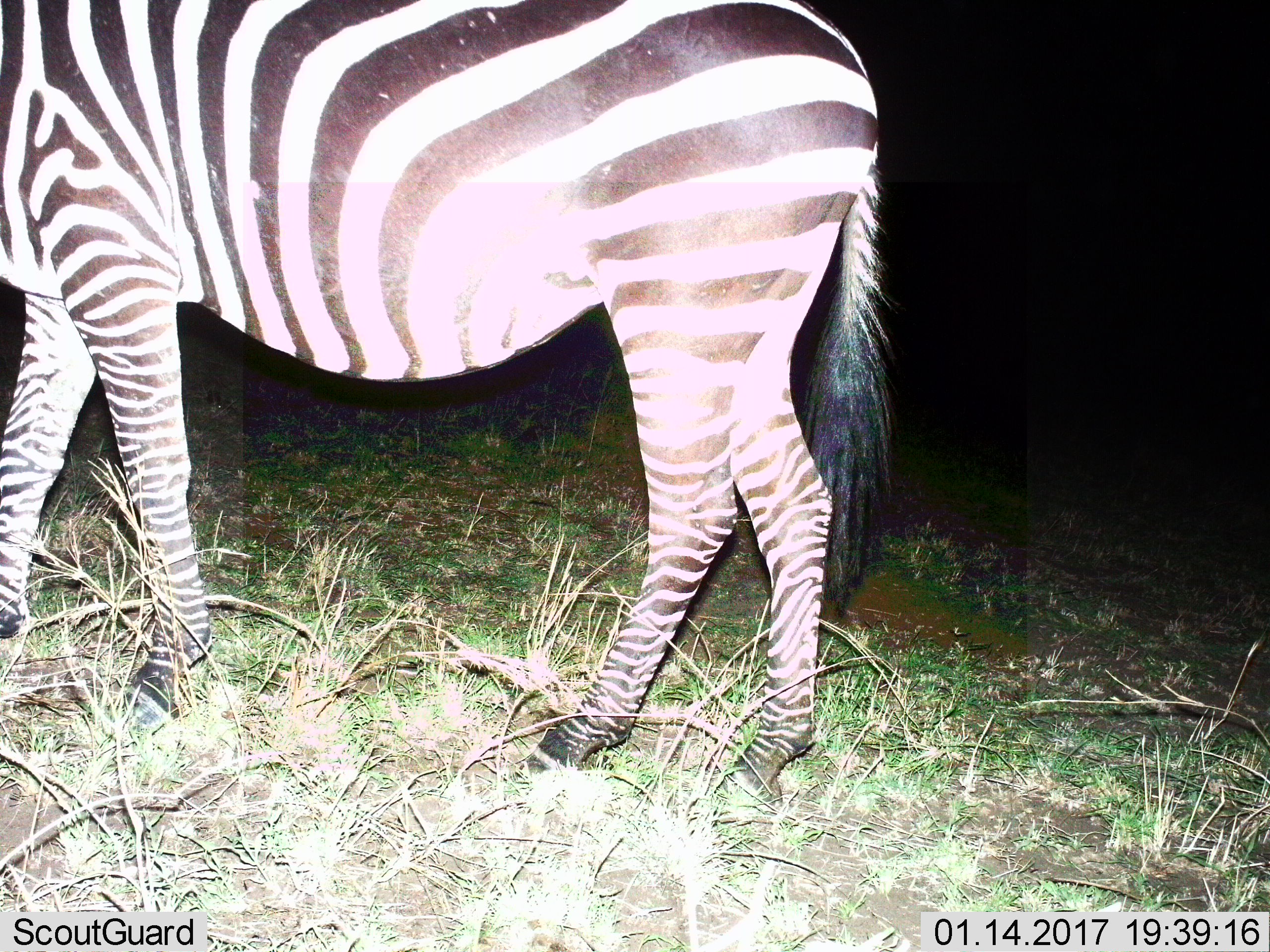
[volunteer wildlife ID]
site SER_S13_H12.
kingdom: Animalia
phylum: Chordata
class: Mammalia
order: Perissodactyla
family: Equidae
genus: Equus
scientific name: Equus quagga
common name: plains zebra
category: zebraplains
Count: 1.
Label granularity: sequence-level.